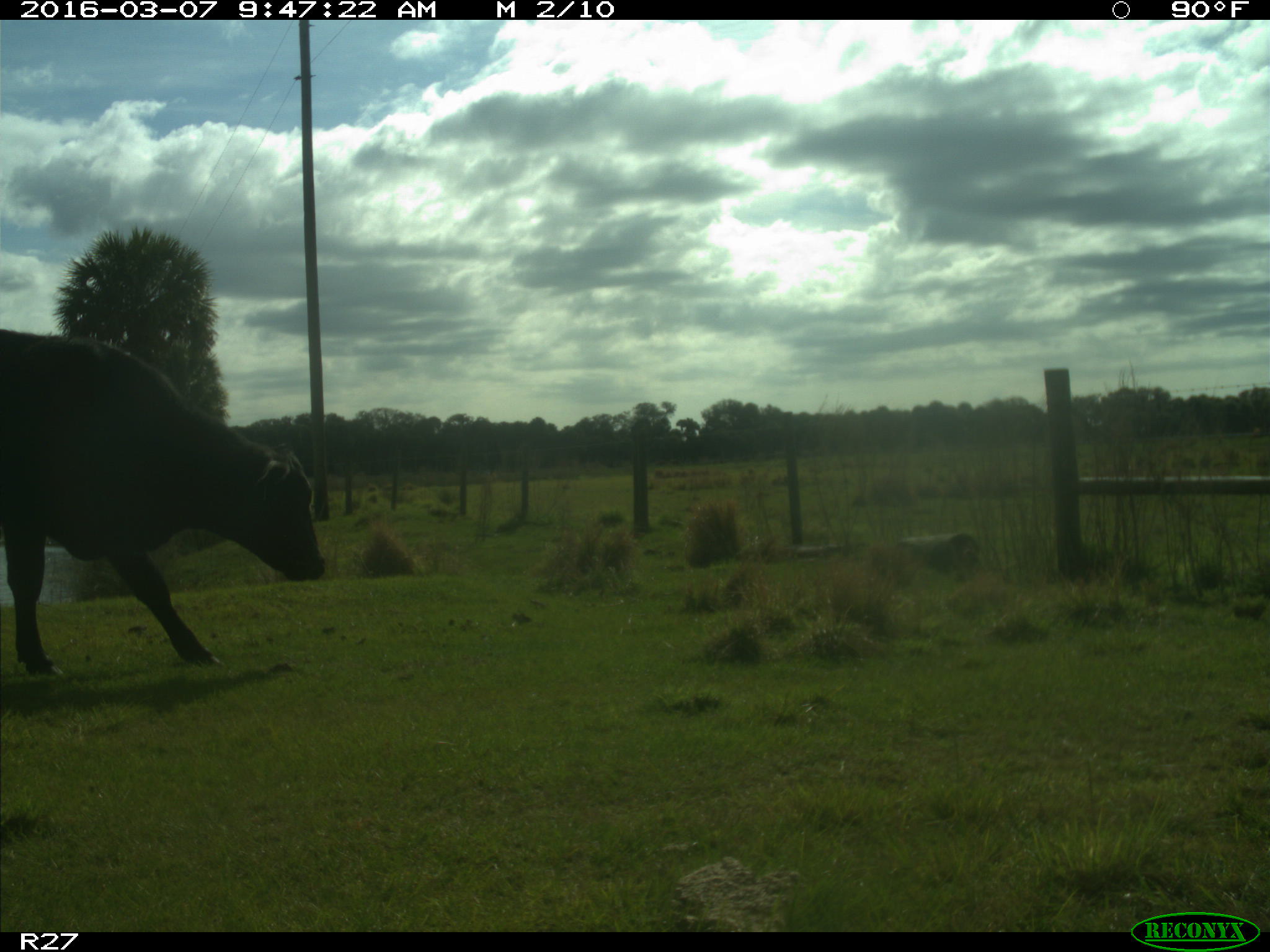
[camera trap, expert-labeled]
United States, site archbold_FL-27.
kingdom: Animalia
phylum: Chordata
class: Mammalia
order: Artiodactyla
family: Bovidae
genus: Bos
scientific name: Bos taurus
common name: domestic cow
Bos taurus (domestic cow).